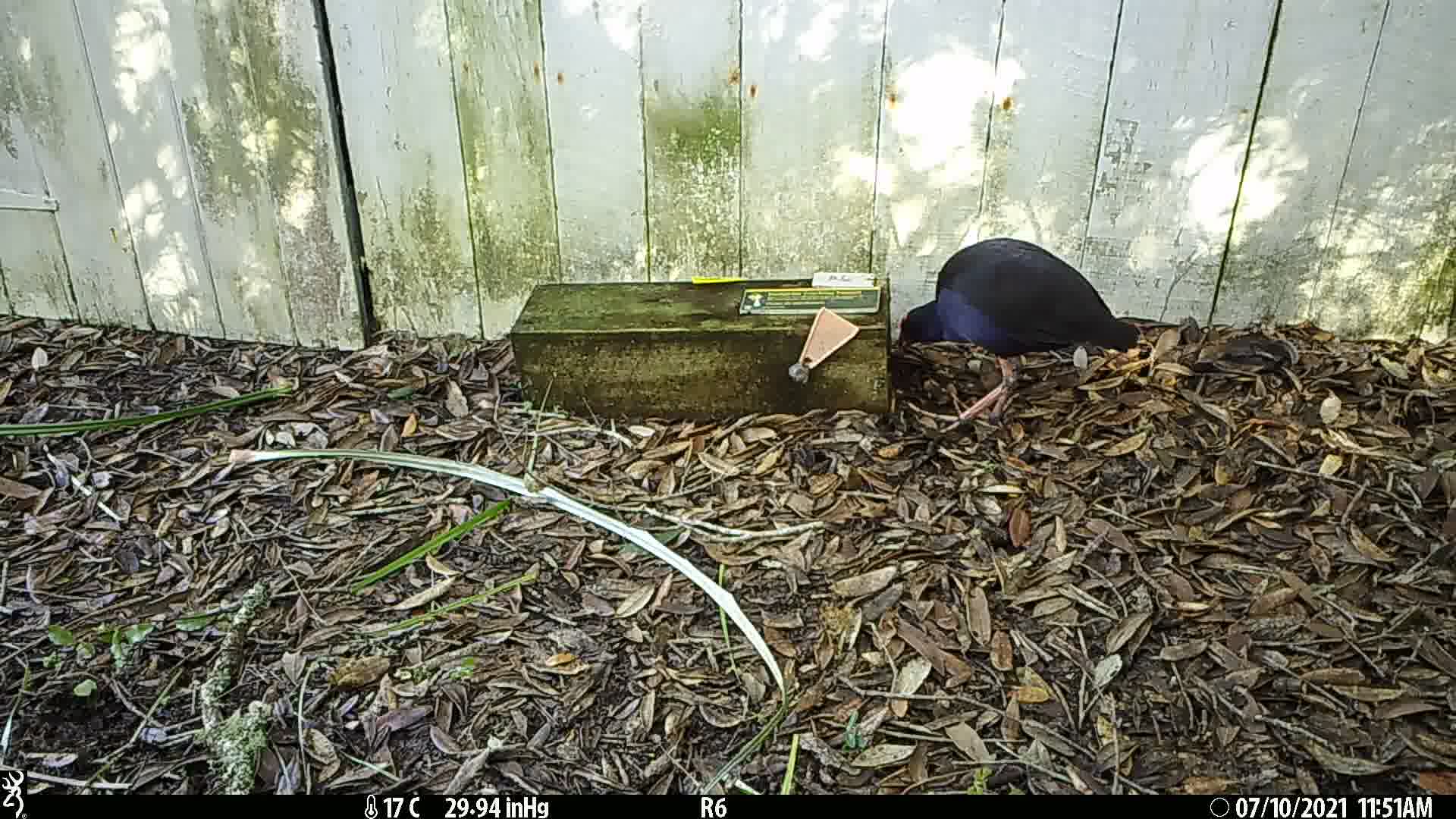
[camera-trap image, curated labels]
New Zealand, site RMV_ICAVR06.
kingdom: Animalia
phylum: Chordata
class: Aves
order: Gruiformes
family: Rallidae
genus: Porphyrio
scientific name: Porphyrio melanotus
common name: australasian swamphen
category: pukeko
Pukeko (australasian swamphen) (Porphyrio melanotus).